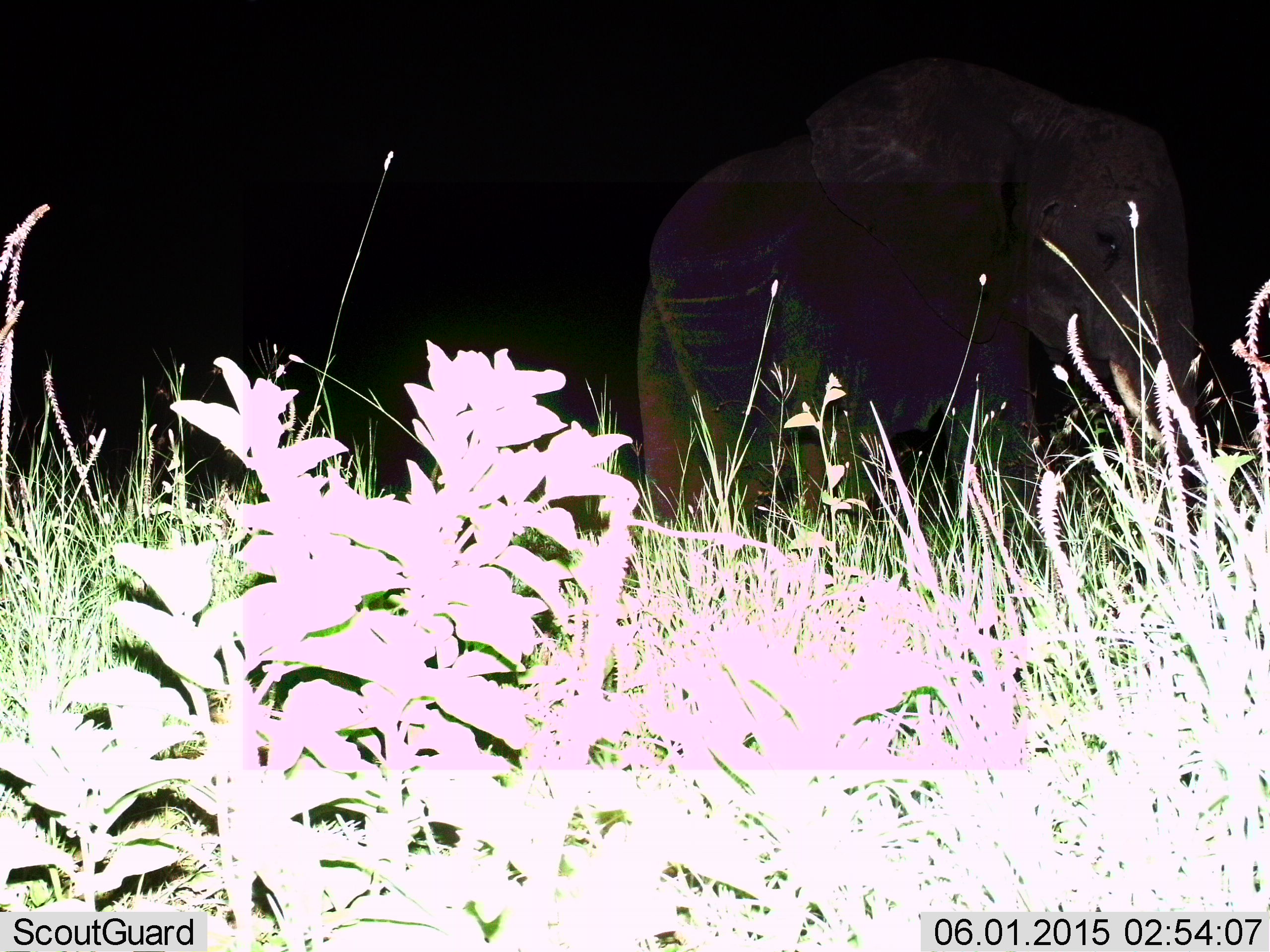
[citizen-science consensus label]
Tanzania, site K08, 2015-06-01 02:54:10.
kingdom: Animalia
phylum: Chordata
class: Mammalia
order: Proboscidea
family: Elephantidae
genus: Loxodonta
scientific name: Loxodonta africana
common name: african bush elephant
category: elephant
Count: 1.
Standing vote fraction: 90%.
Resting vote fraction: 0%.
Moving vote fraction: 10%.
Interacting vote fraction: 0%.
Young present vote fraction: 10%.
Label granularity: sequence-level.